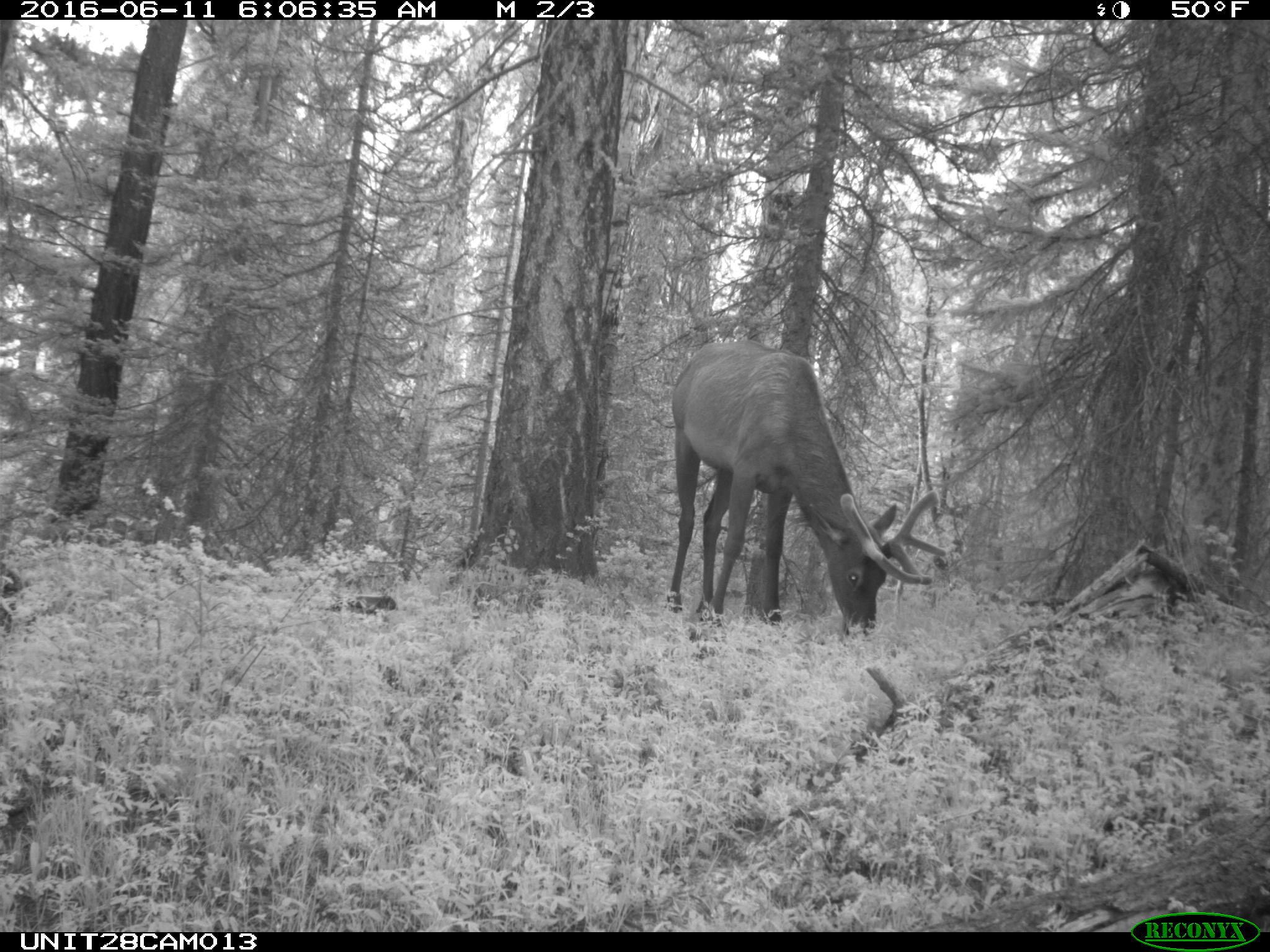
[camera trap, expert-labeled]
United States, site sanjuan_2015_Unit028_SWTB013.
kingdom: Animalia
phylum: Chordata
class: Mammalia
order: Artiodactyla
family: Cervidae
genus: Cervus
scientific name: Cervus elaphus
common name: red deer